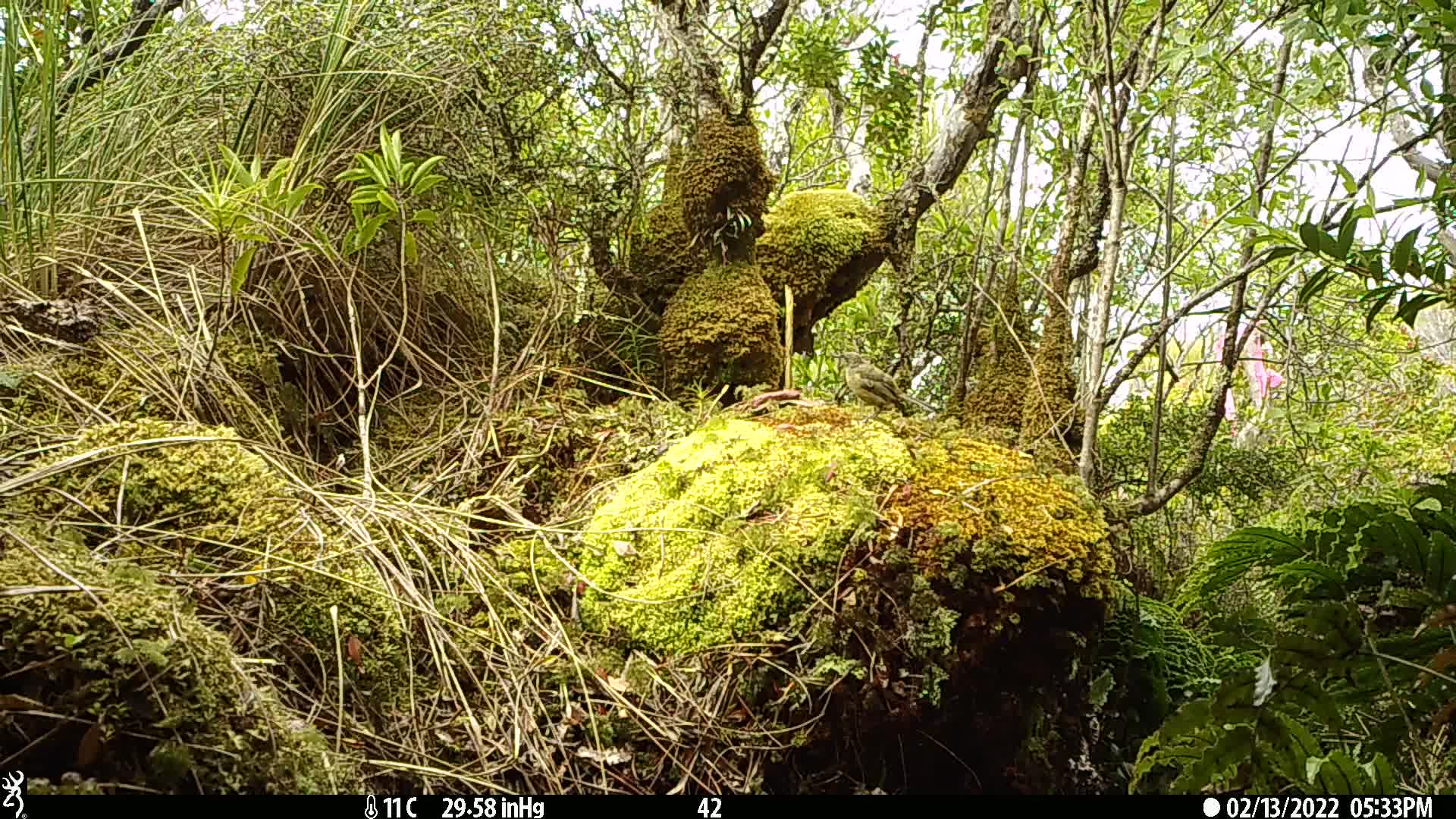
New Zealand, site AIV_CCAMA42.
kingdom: Animalia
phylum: Chordata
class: Aves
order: Passeriformes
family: Meliphagidae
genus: Anthornis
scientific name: Anthornis melanura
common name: new zealand bellbird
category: bellbird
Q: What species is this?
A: Bellbird (new zealand bellbird) (Anthornis melanura).